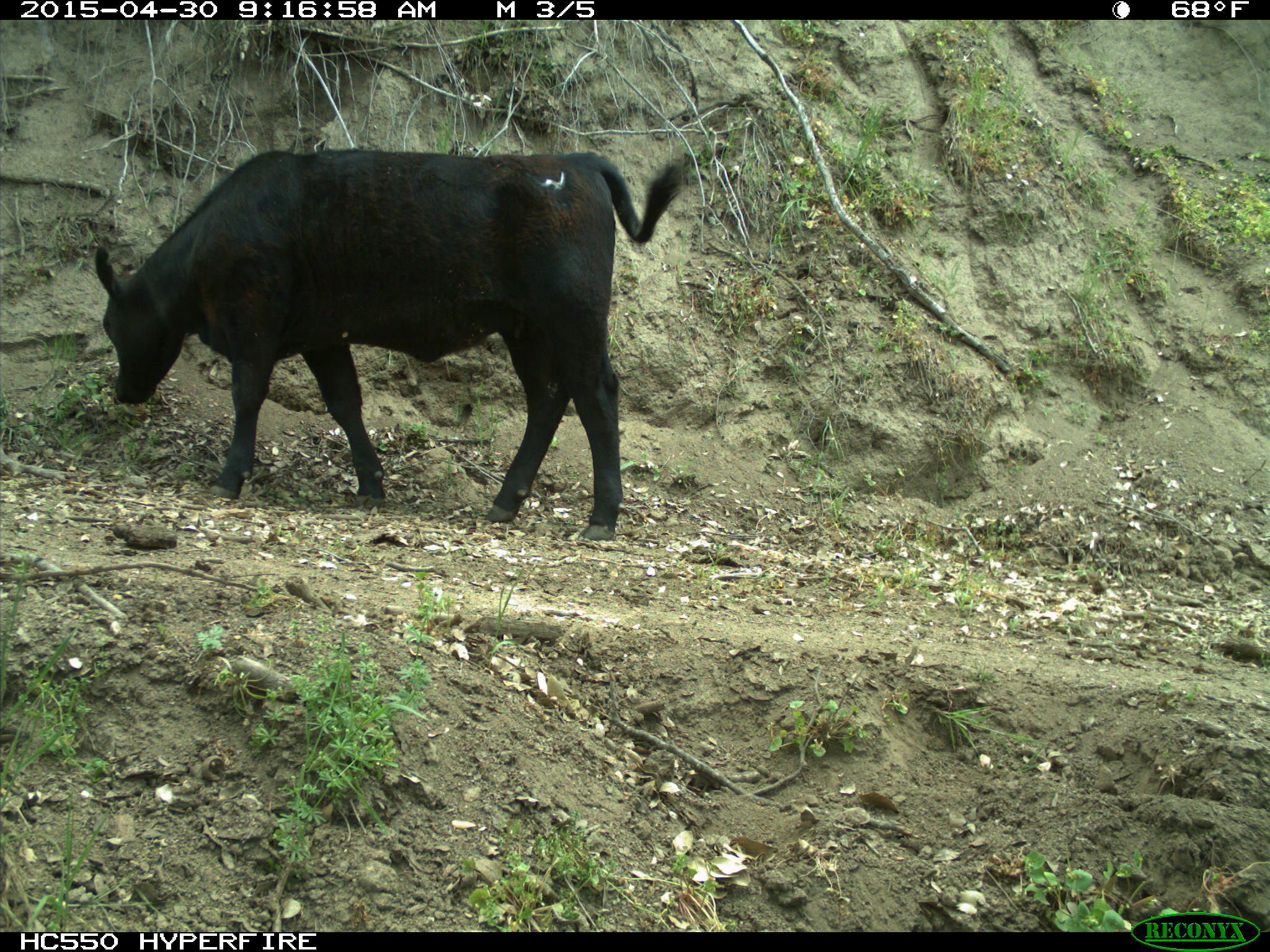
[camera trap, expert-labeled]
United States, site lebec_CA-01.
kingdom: Animalia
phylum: Chordata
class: Mammalia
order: Artiodactyla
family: Bovidae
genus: Bos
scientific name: Bos taurus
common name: domestic cow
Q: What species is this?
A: Bos taurus (domestic cow).